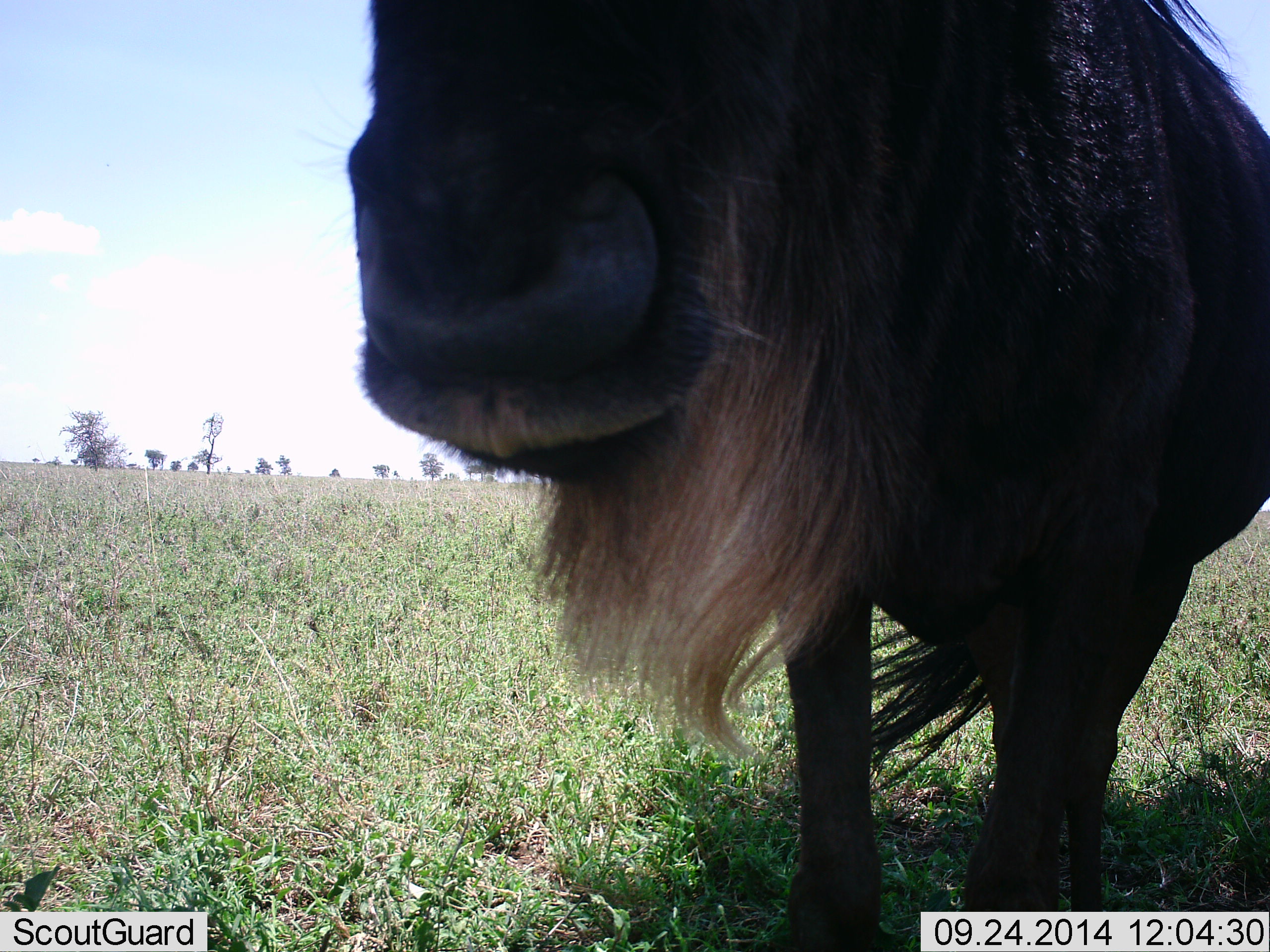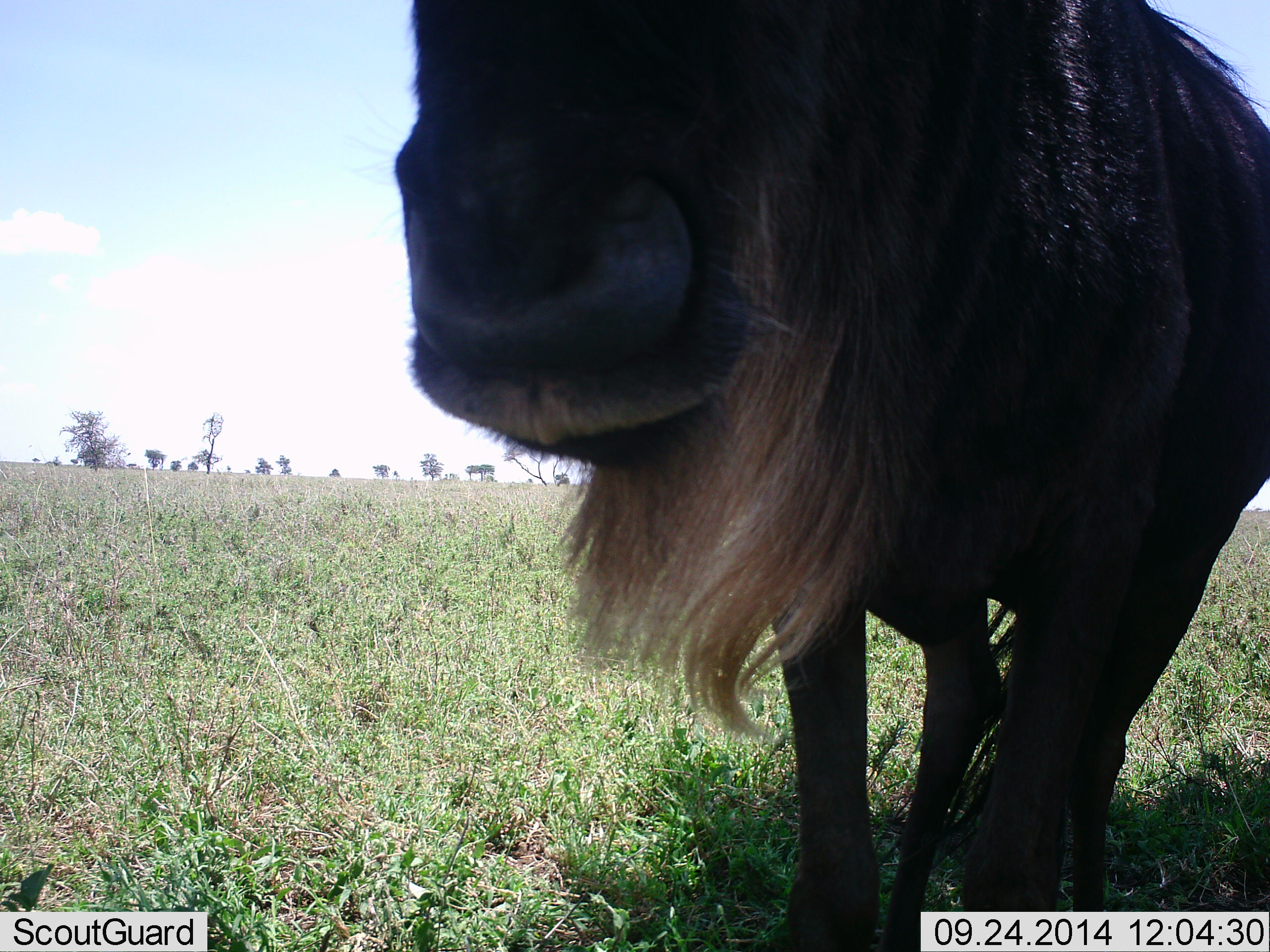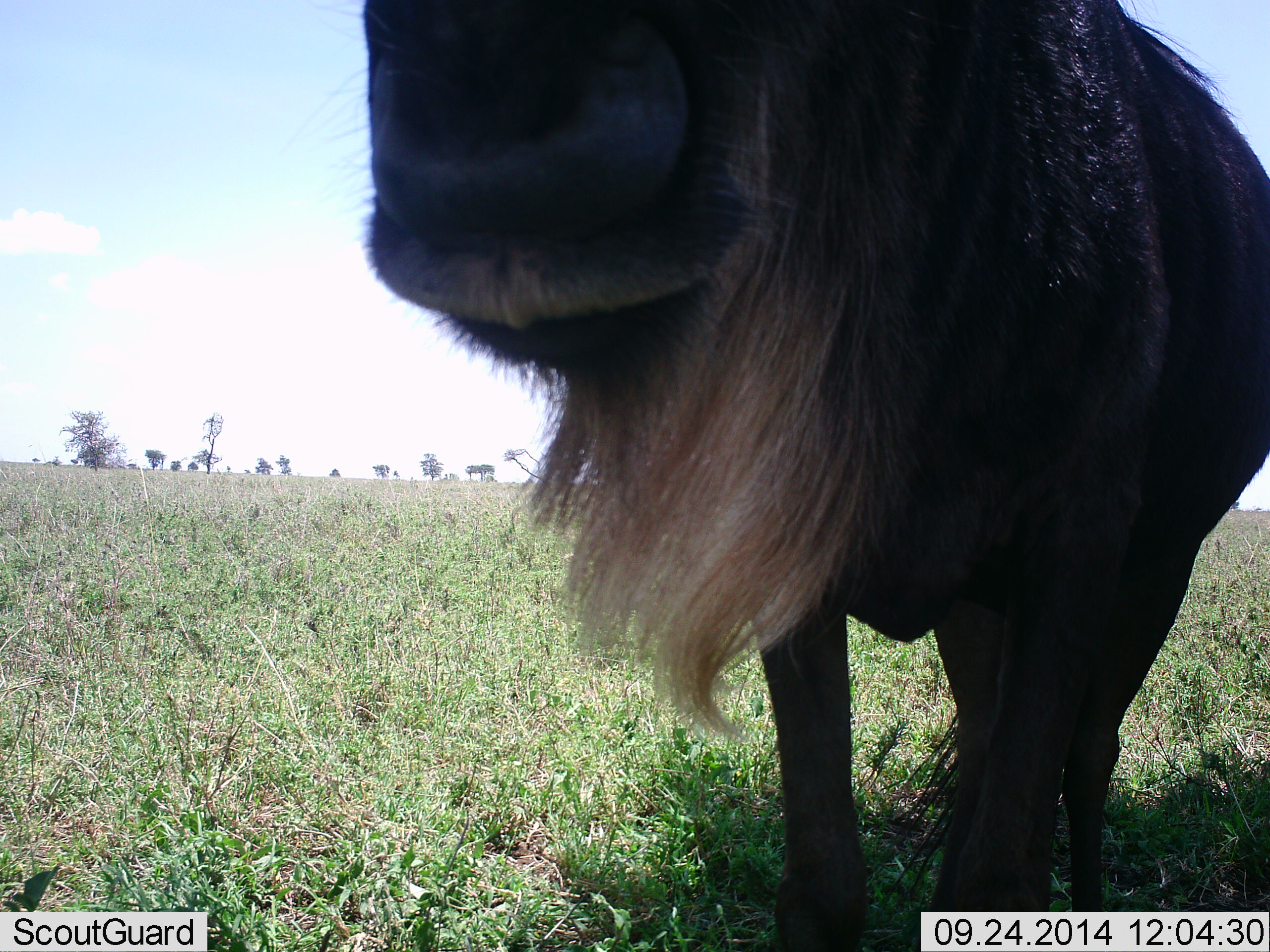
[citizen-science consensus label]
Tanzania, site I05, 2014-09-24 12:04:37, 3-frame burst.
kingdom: Animalia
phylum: Chordata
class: Mammalia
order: Artiodactyla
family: Bovidae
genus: Connochaetes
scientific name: Connochaetes taurinus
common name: blue wildebeest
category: wildebeest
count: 1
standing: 100%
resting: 10%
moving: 0%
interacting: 0%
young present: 0%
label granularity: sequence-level